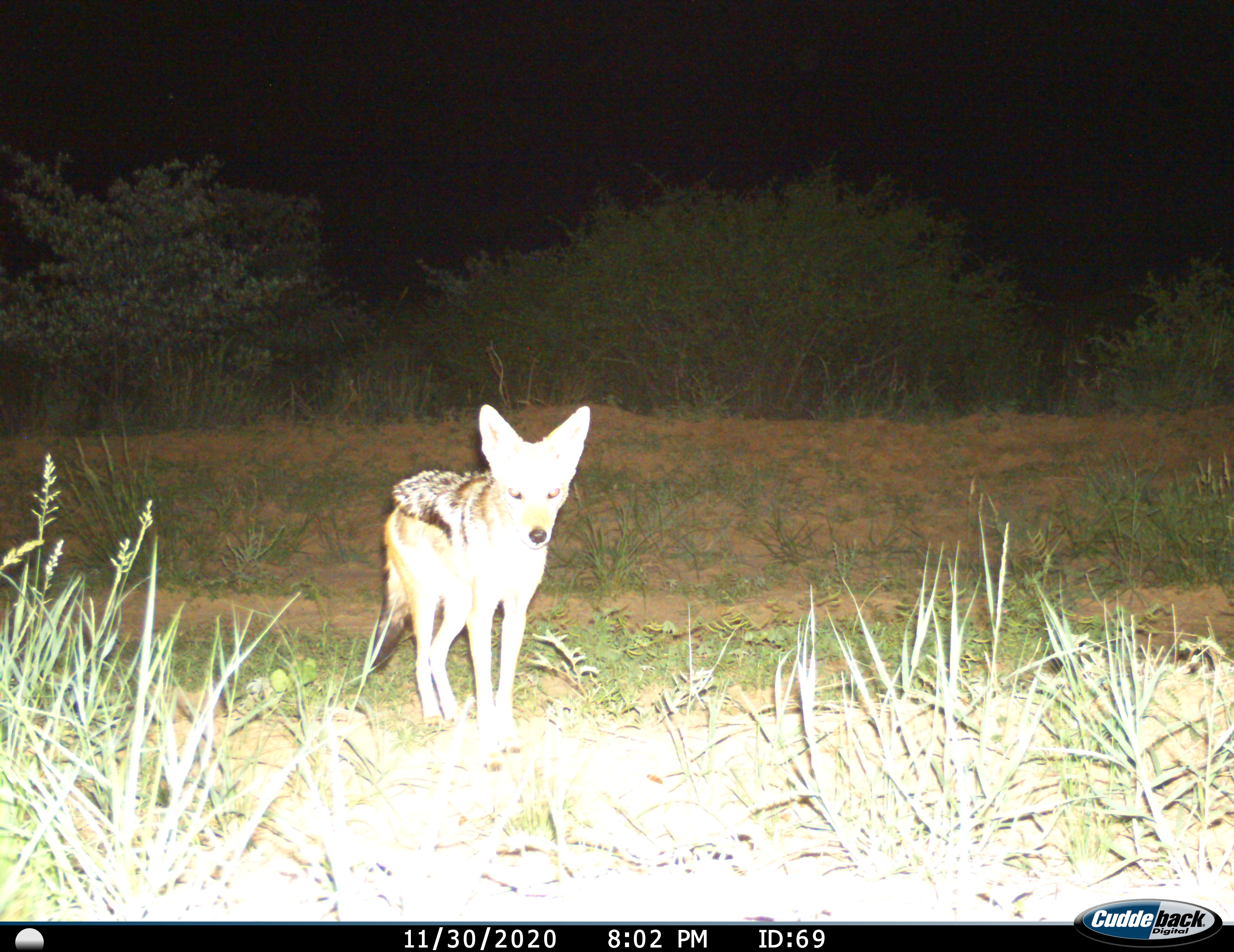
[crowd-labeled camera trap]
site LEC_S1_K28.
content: unidentified animal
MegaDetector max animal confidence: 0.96